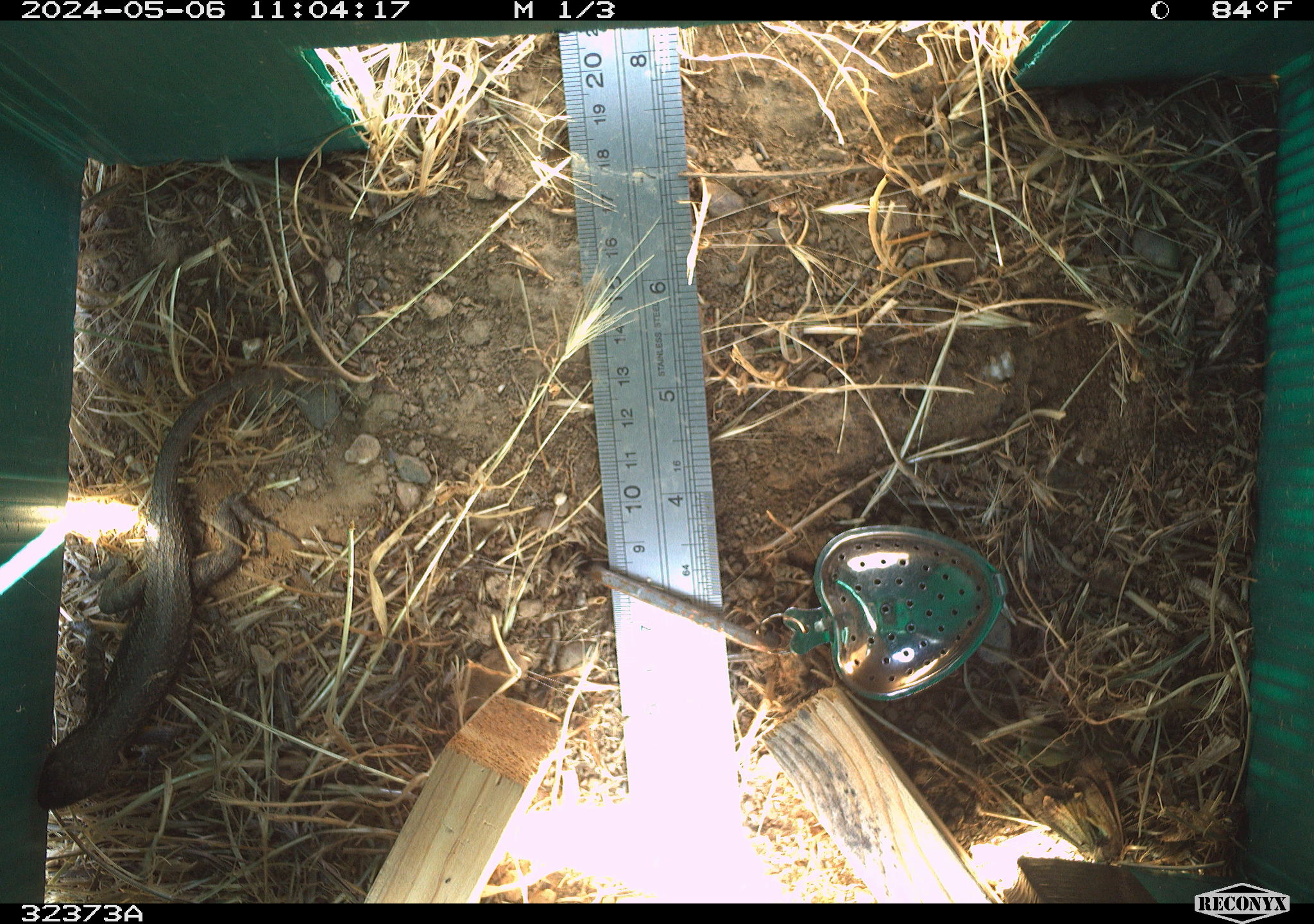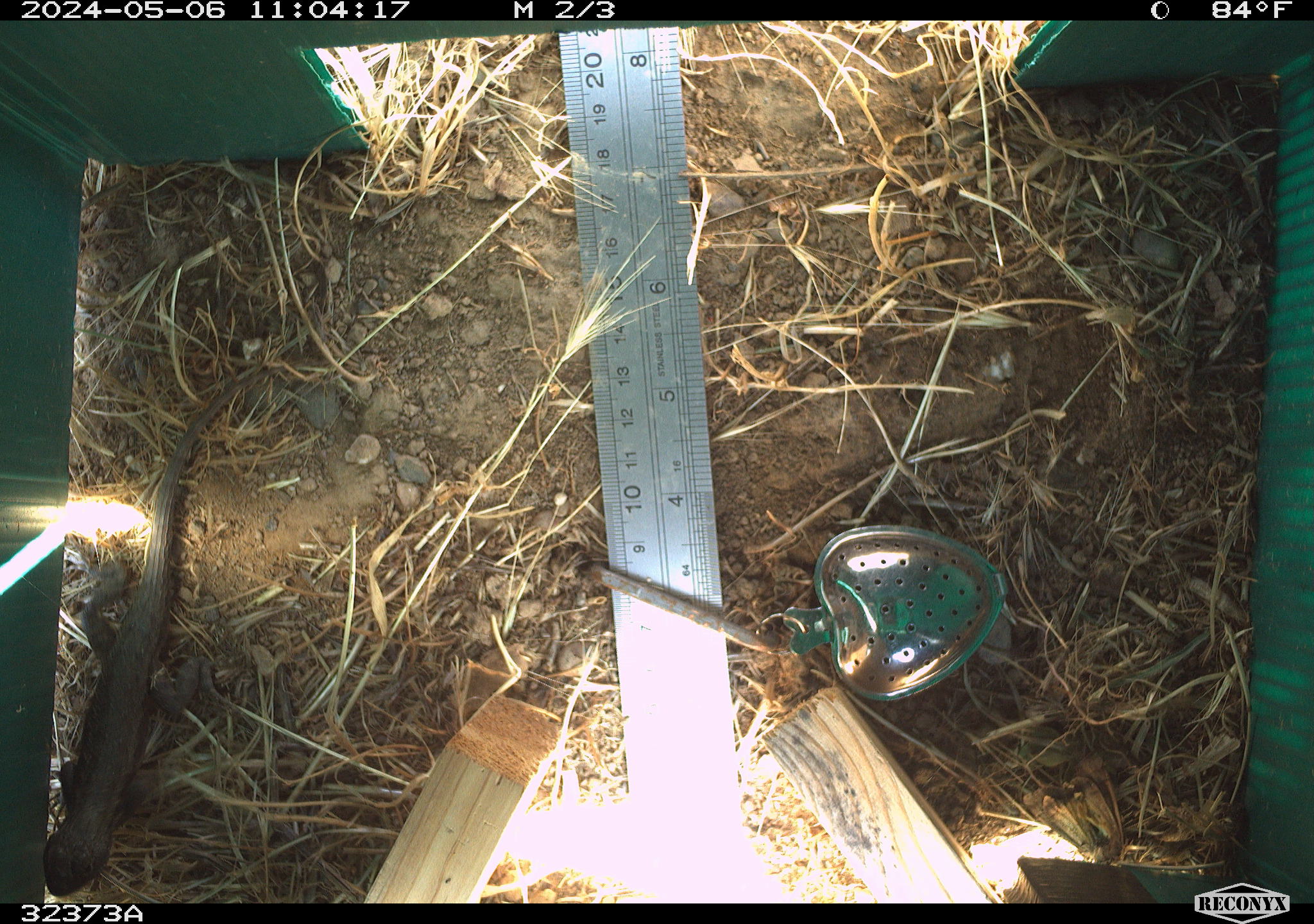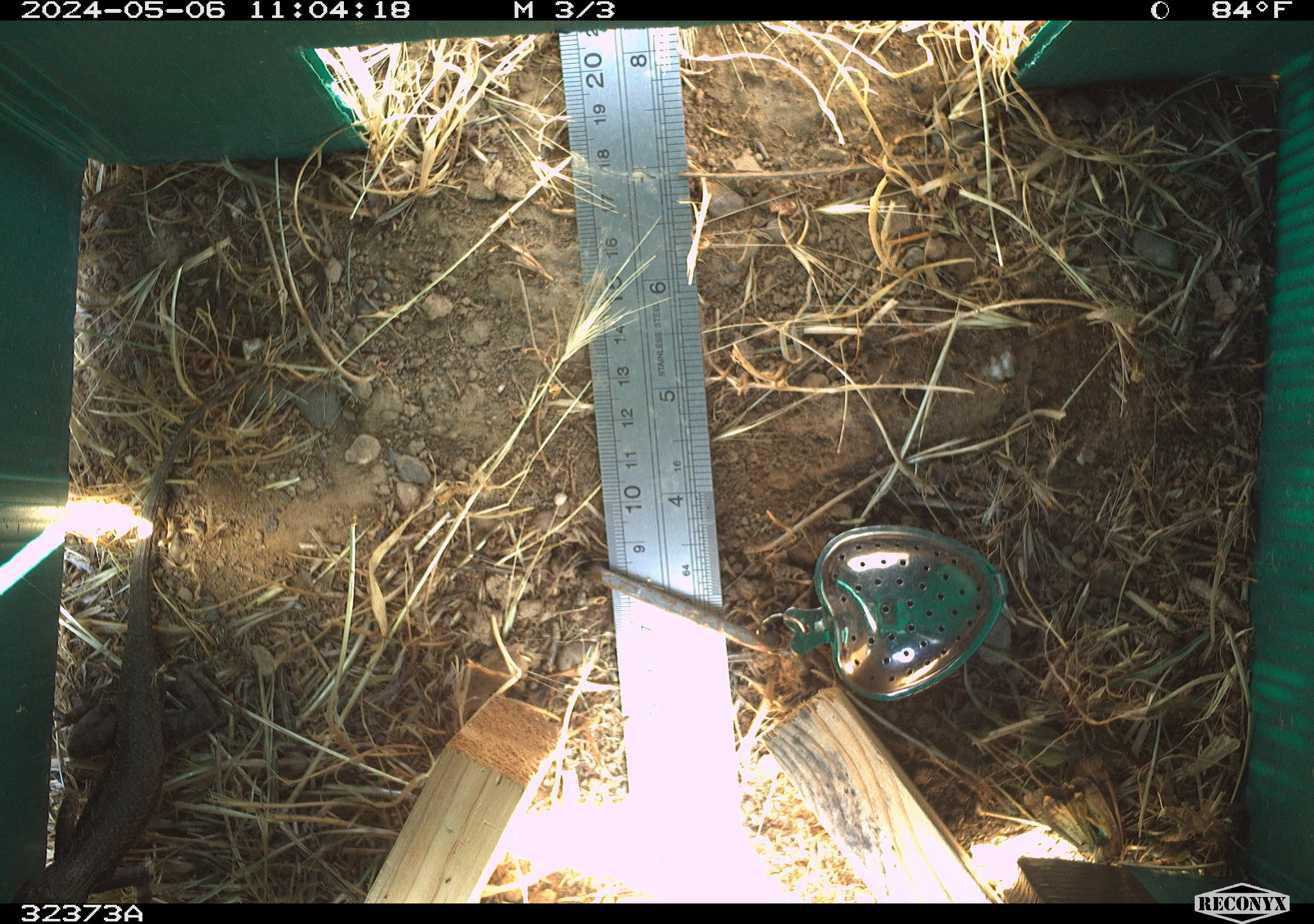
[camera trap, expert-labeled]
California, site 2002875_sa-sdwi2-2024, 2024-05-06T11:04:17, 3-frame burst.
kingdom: Animalia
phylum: Chordata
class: Reptilia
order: Squamata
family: Phrynosomatidae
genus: Sceloporus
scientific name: Sceloporus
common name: spiny lizards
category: sceloporus species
Sceloporus species (spiny lizards) (Sceloporus).